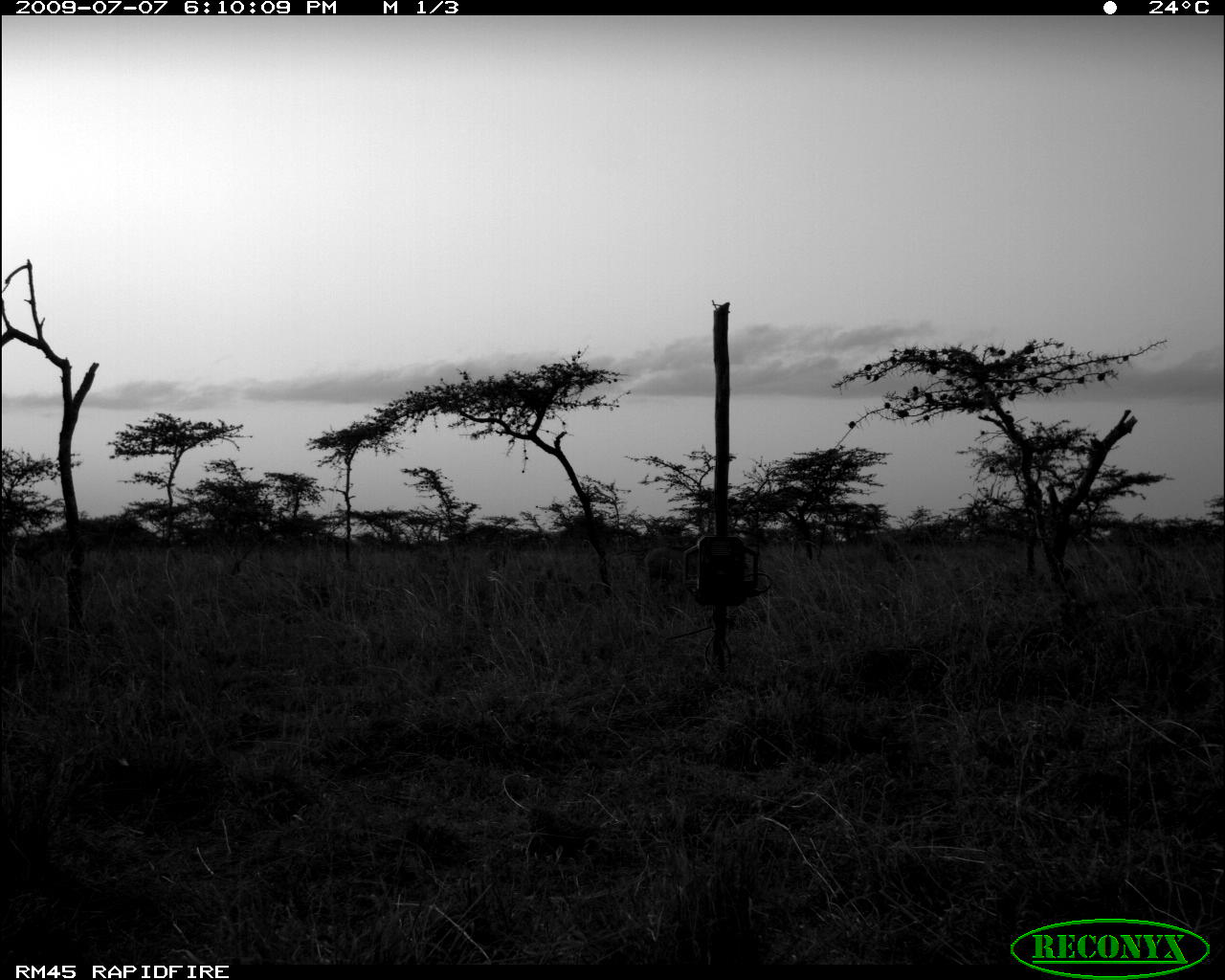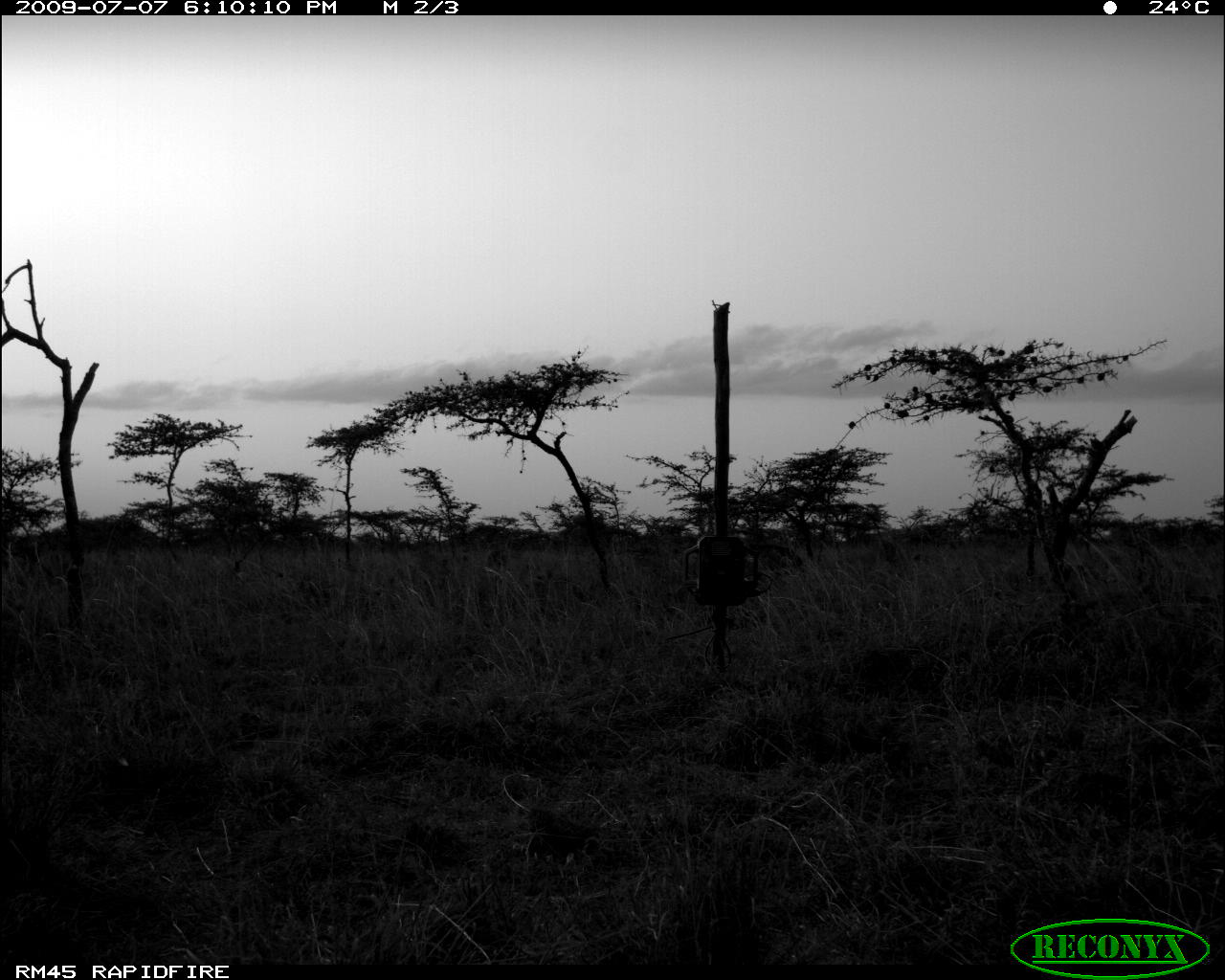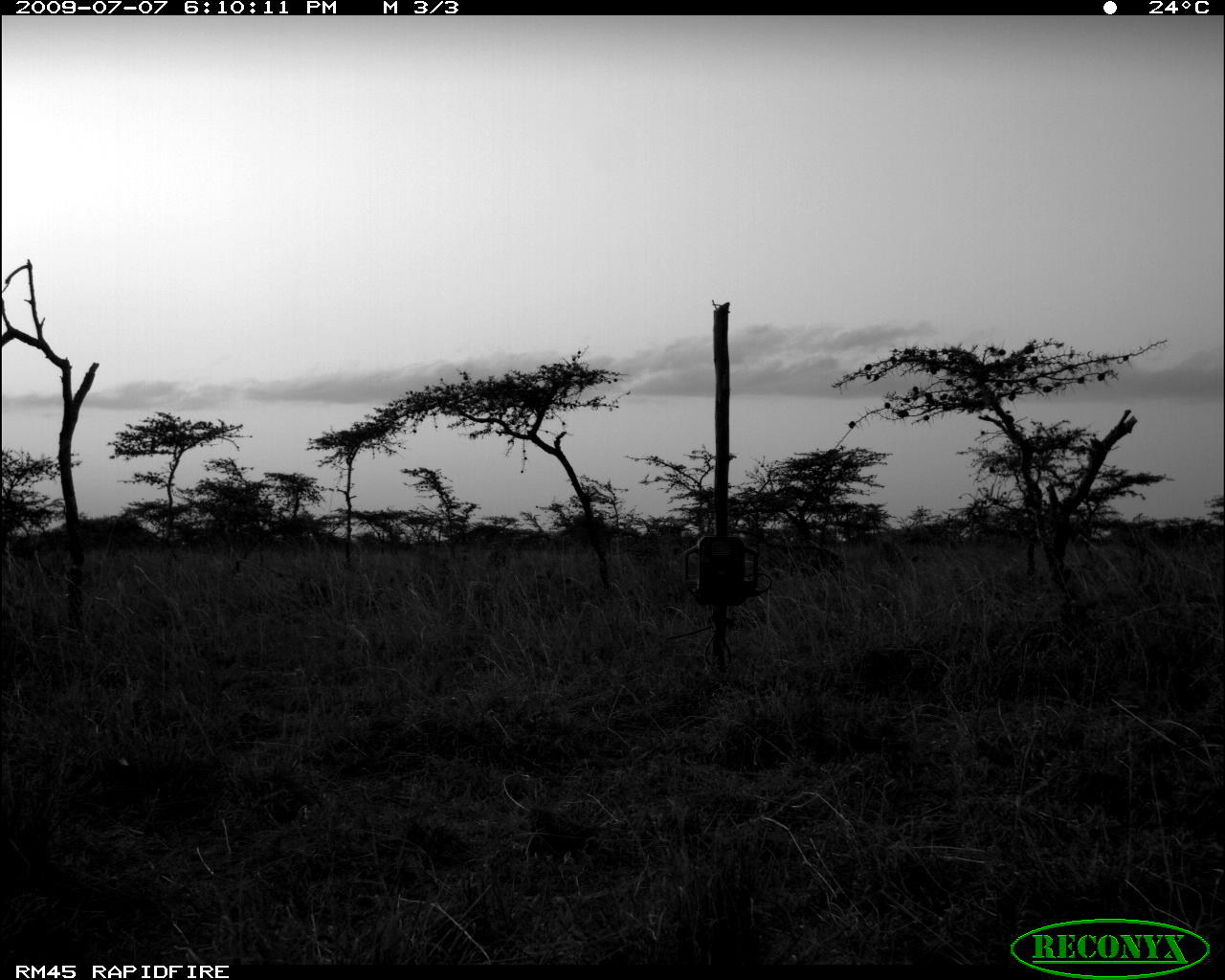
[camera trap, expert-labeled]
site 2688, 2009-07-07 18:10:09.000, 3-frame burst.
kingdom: Animalia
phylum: Chordata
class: Mammalia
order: Artiodactyla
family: Suidae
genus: Phacochoerus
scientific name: Phacochoerus africanus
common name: common warthog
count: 1